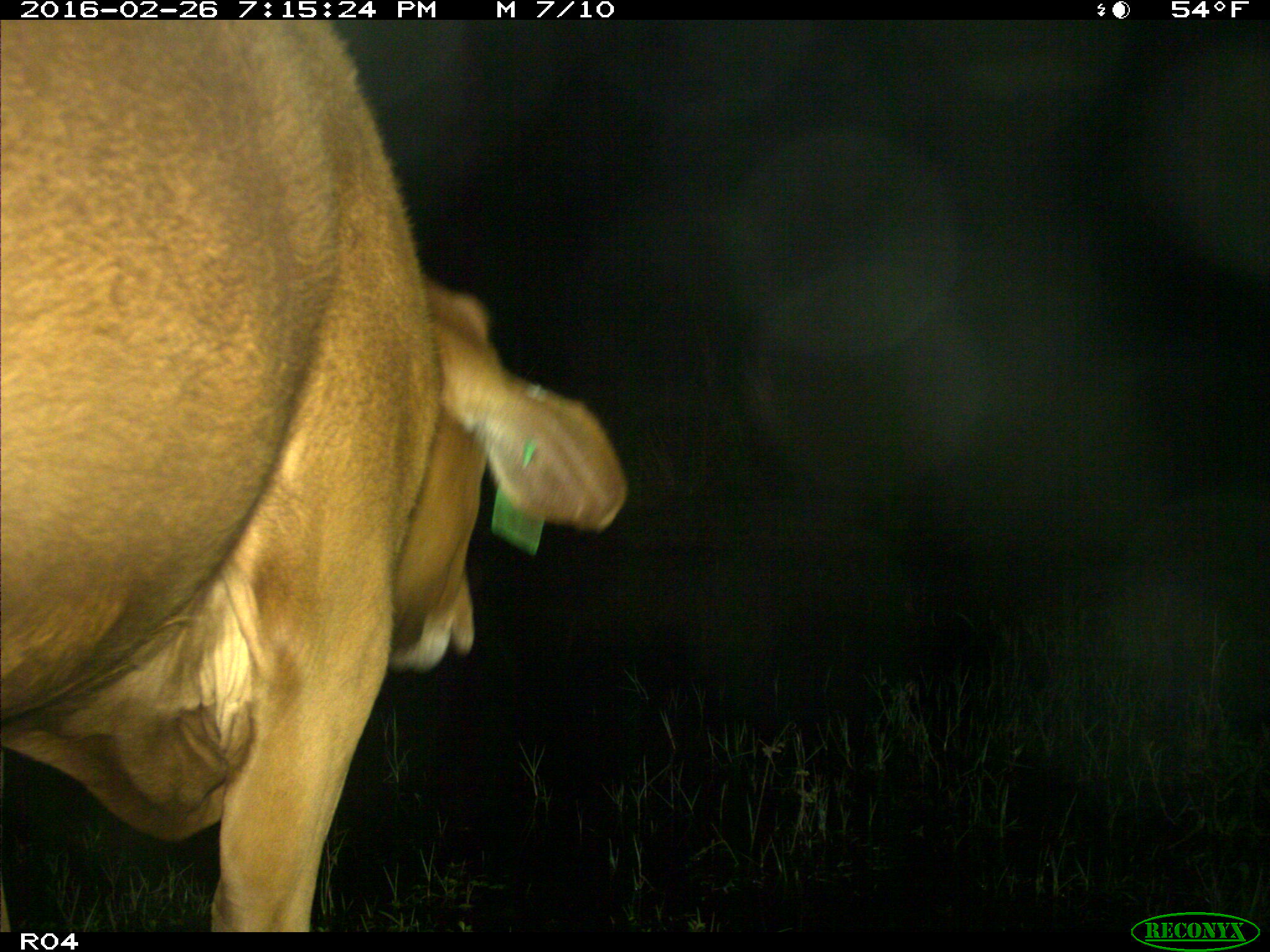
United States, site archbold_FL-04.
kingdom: Animalia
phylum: Chordata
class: Mammalia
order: Artiodactyla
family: Bovidae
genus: Bos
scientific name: Bos taurus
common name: domestic cow